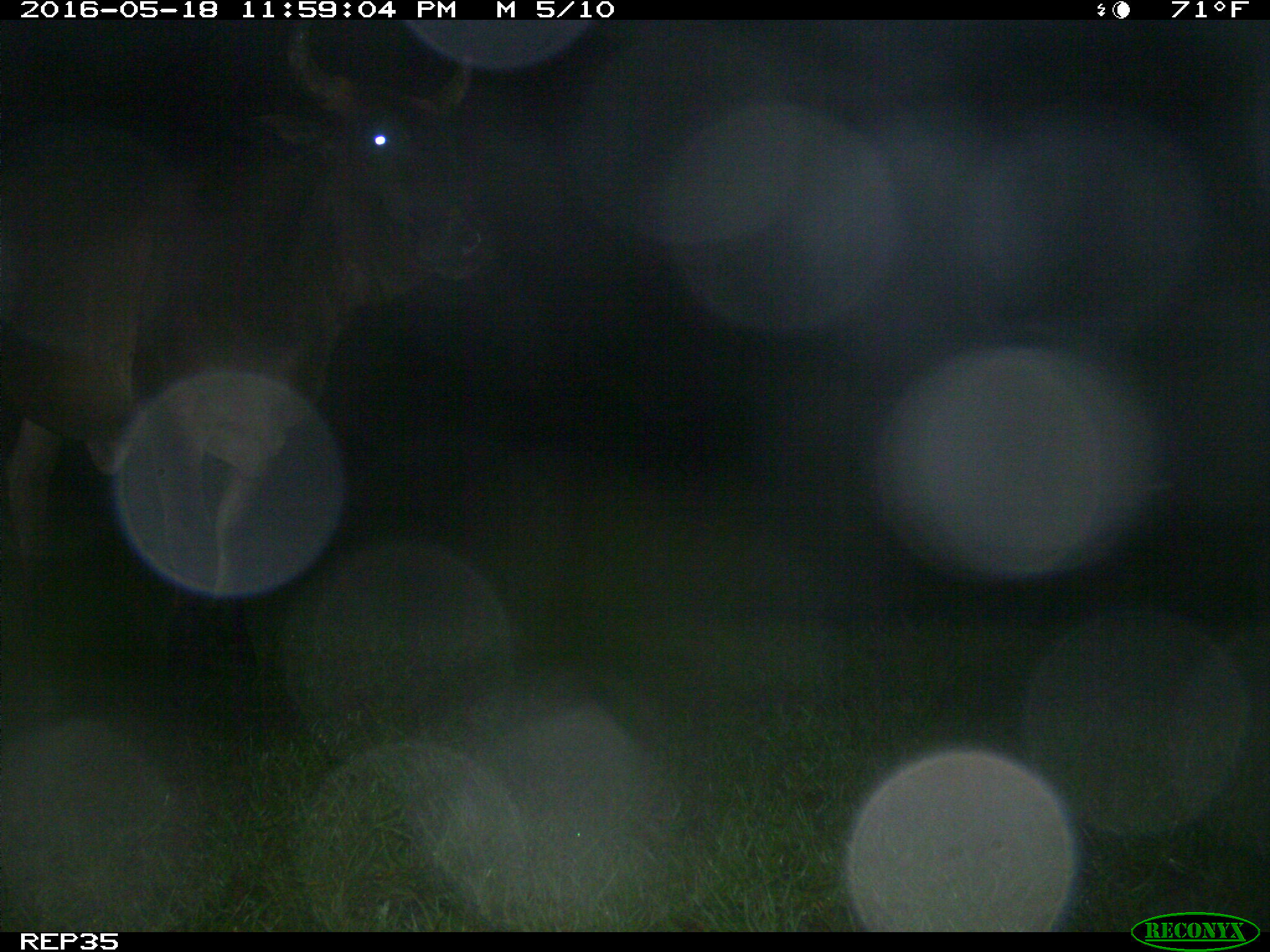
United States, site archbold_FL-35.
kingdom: Animalia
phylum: Chordata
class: Mammalia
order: Artiodactyla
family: Bovidae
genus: Bos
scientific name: Bos taurus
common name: domestic cow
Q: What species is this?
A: Bos taurus (domestic cow).